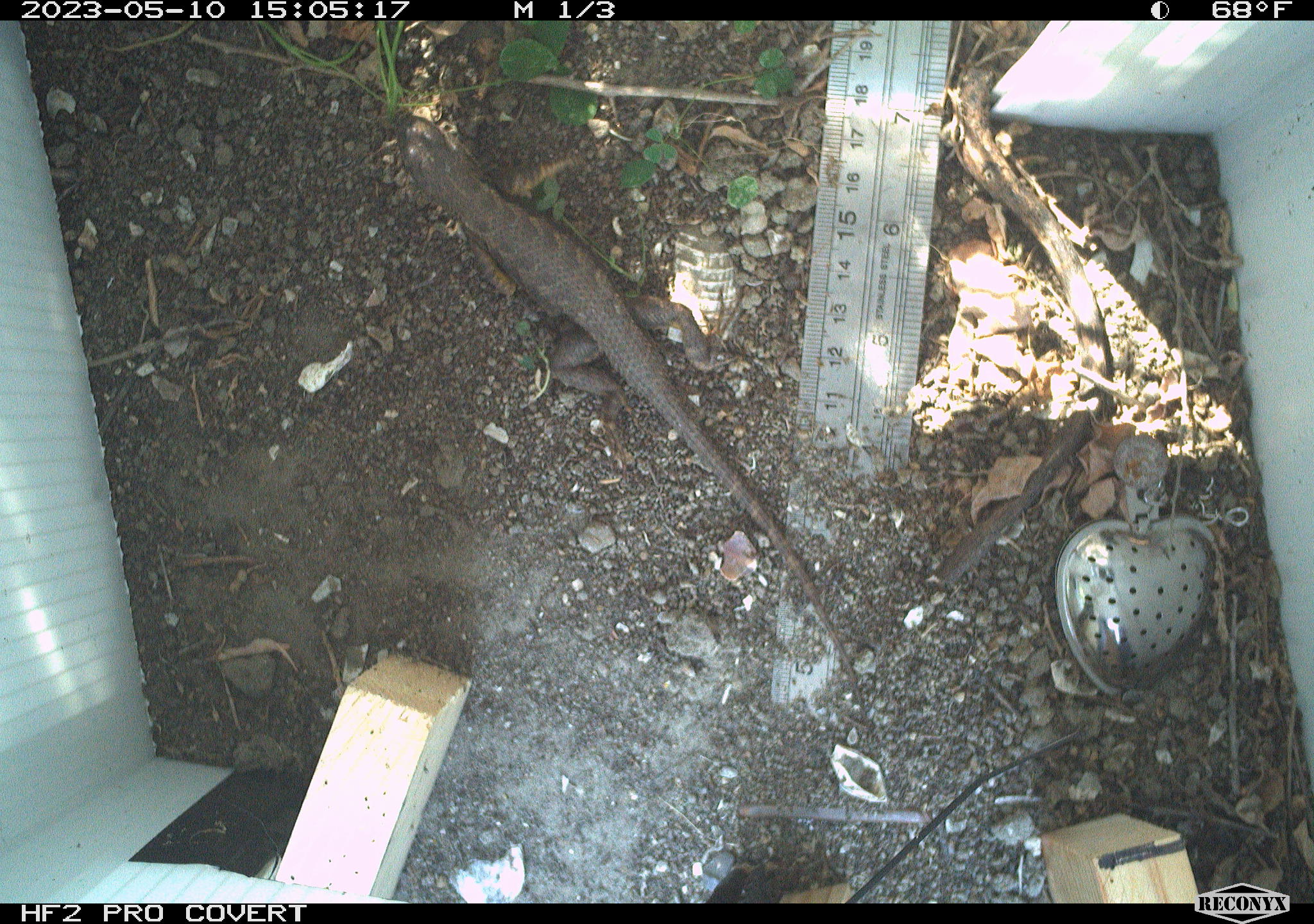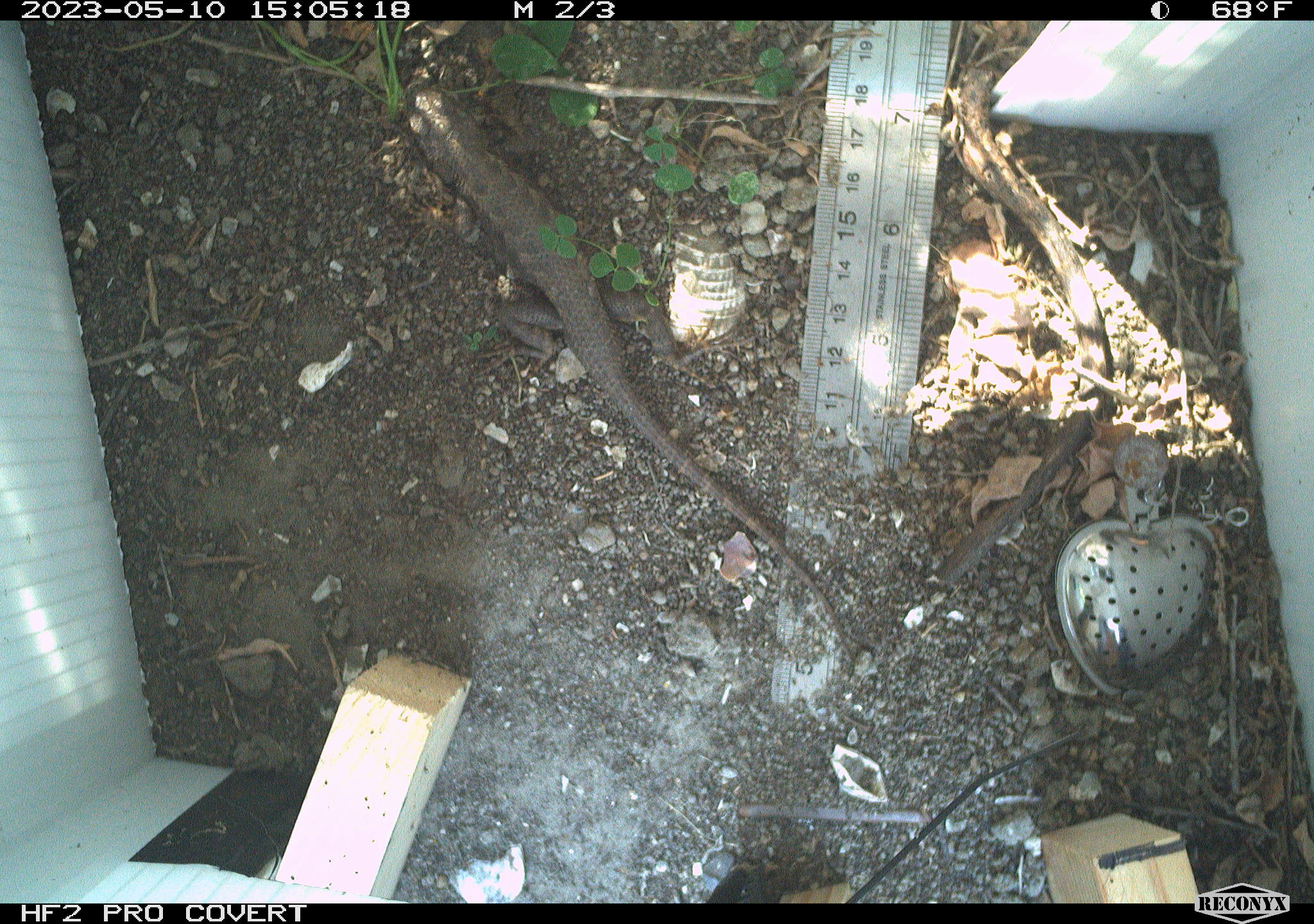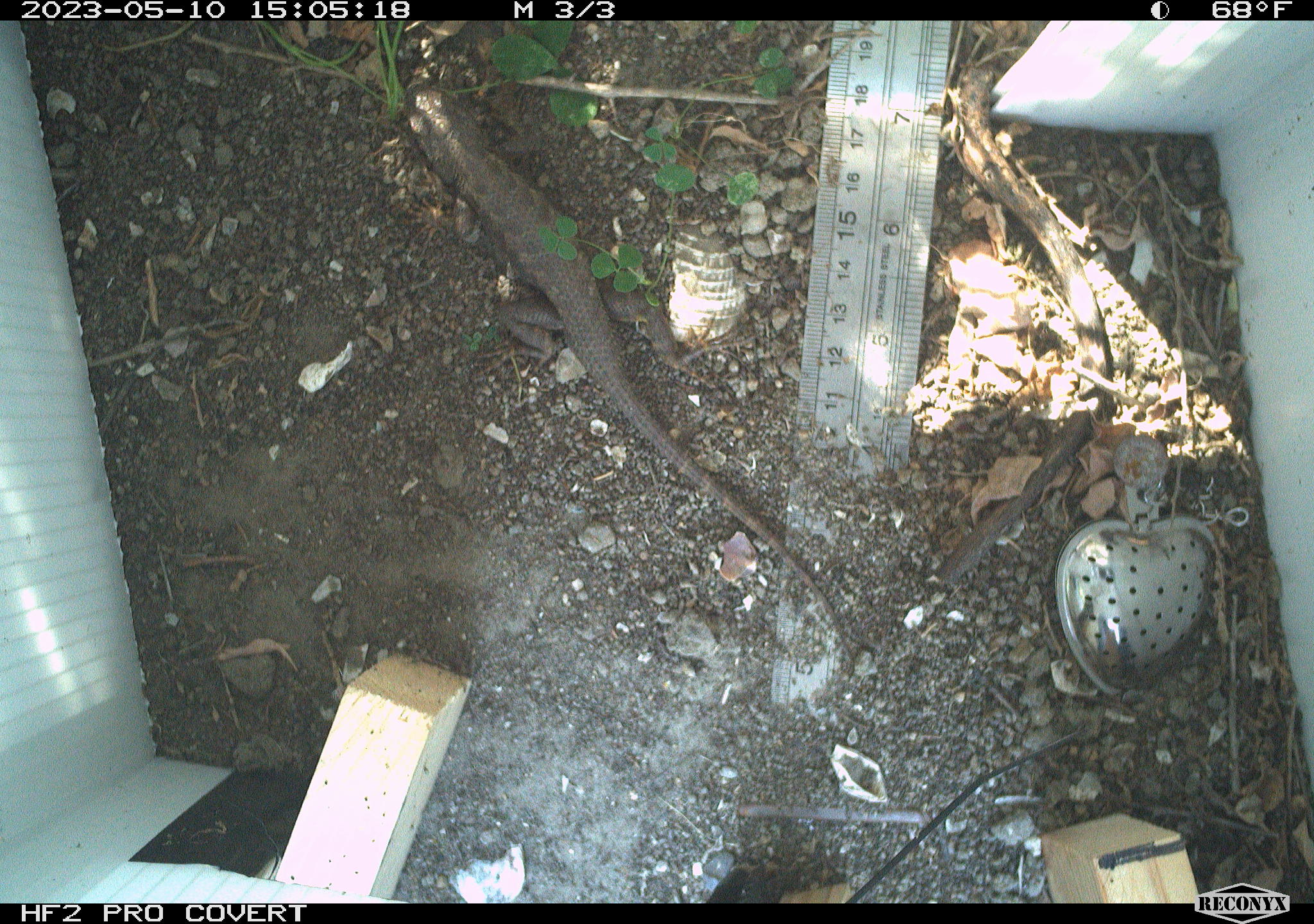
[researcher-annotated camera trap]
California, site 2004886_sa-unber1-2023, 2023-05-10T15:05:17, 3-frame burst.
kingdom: Animalia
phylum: Chordata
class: Reptilia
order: Squamata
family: Phrynosomatidae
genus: Sceloporus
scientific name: Sceloporus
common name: spiny lizards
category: sceloporus species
Sceloporus species (spiny lizards) (Sceloporus).